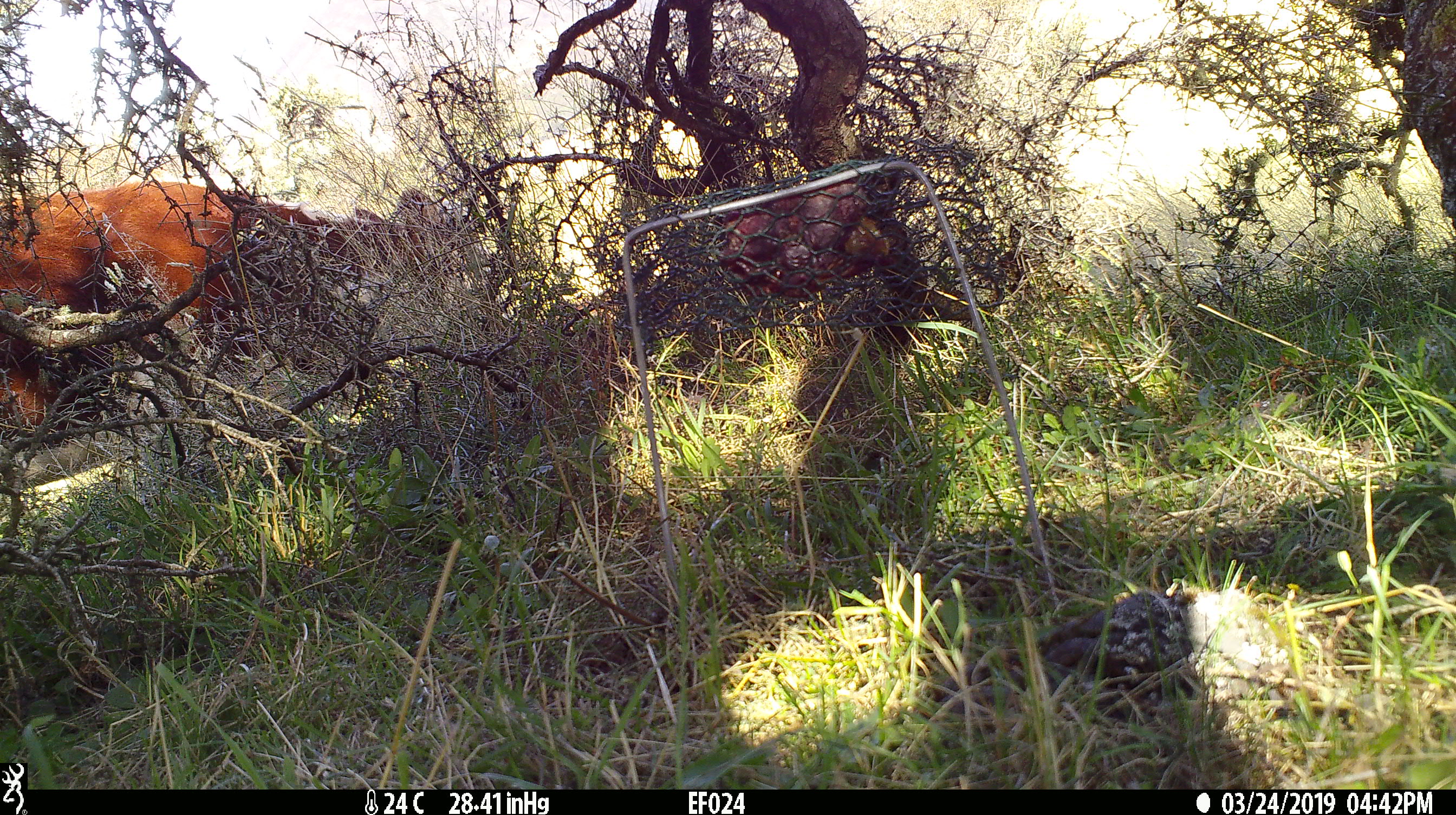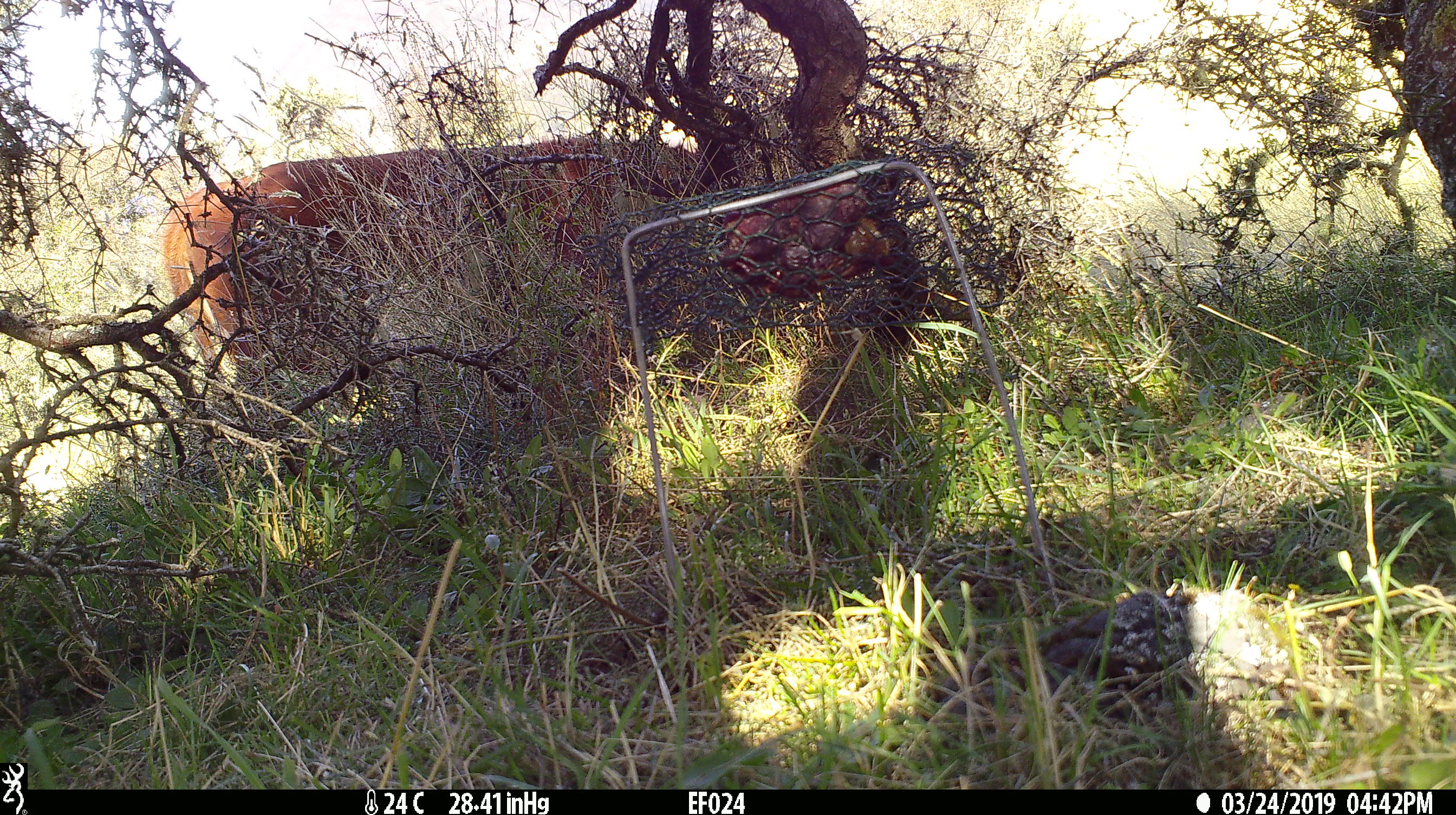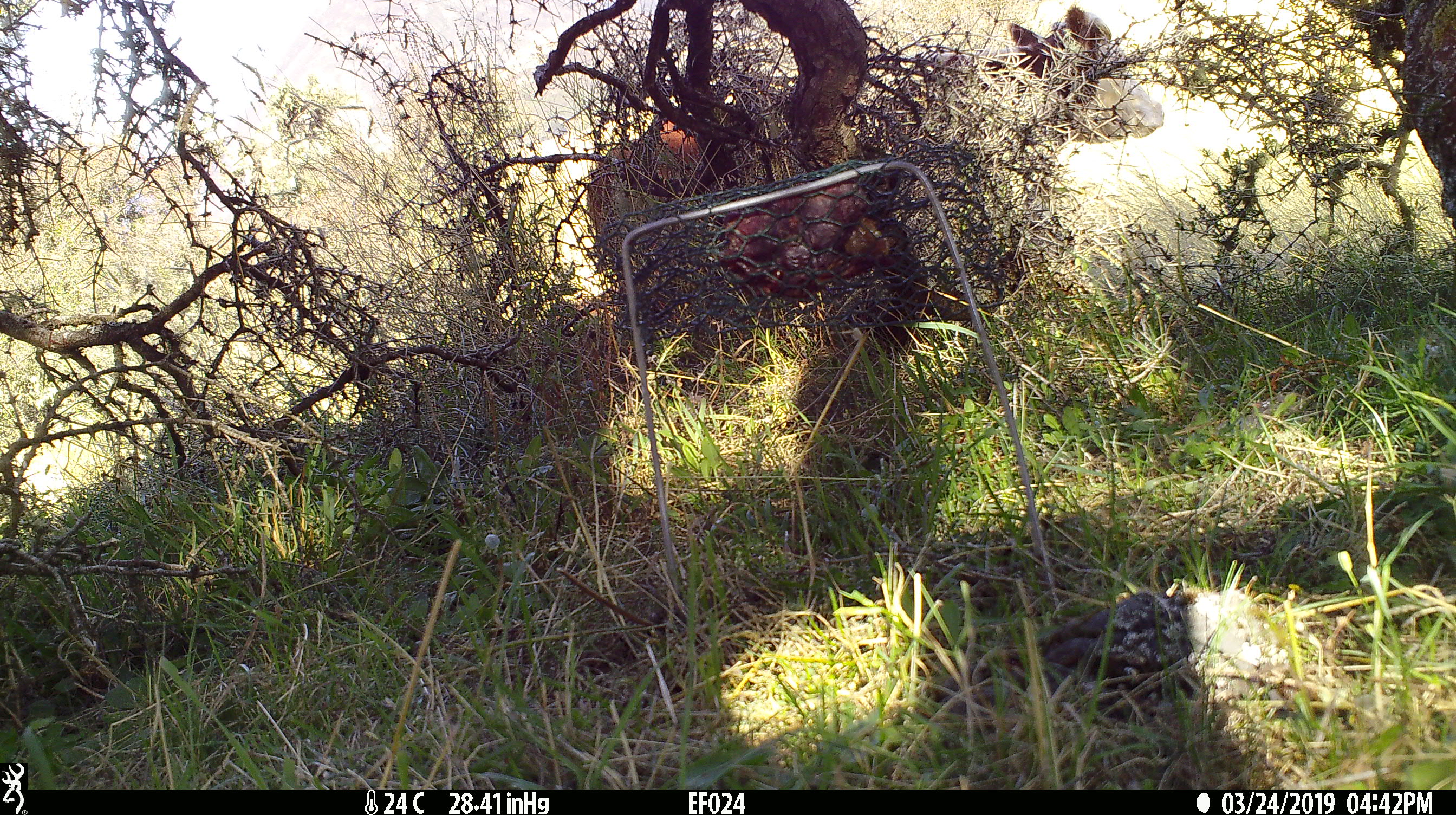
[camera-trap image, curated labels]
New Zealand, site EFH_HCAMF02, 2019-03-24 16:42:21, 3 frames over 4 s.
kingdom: Animalia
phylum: Chordata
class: Mammalia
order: Artiodactyla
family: Bovidae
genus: Bos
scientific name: Bos taurus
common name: domestic cow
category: cow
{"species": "cow (domestic cow) (Bos taurus)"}